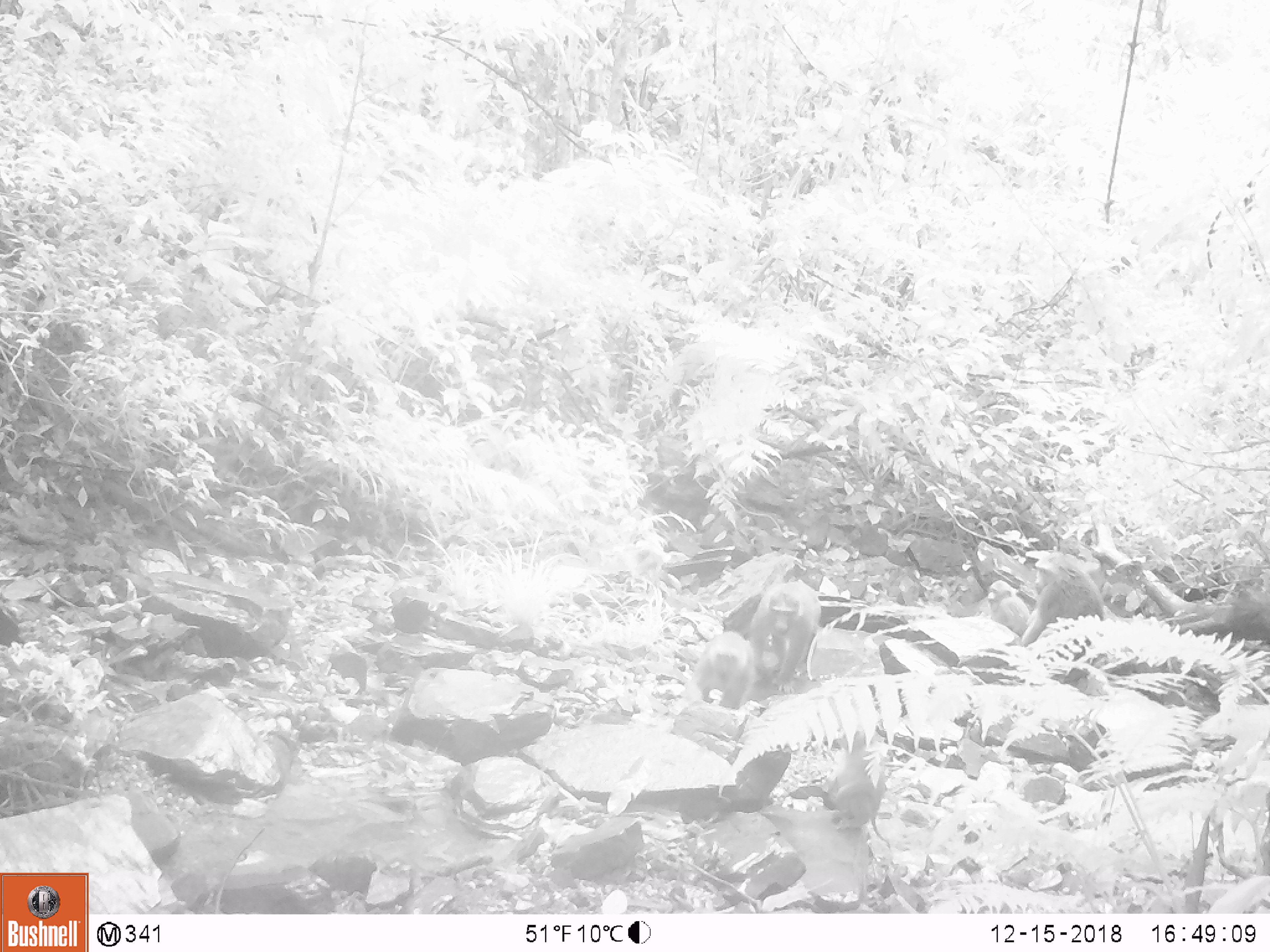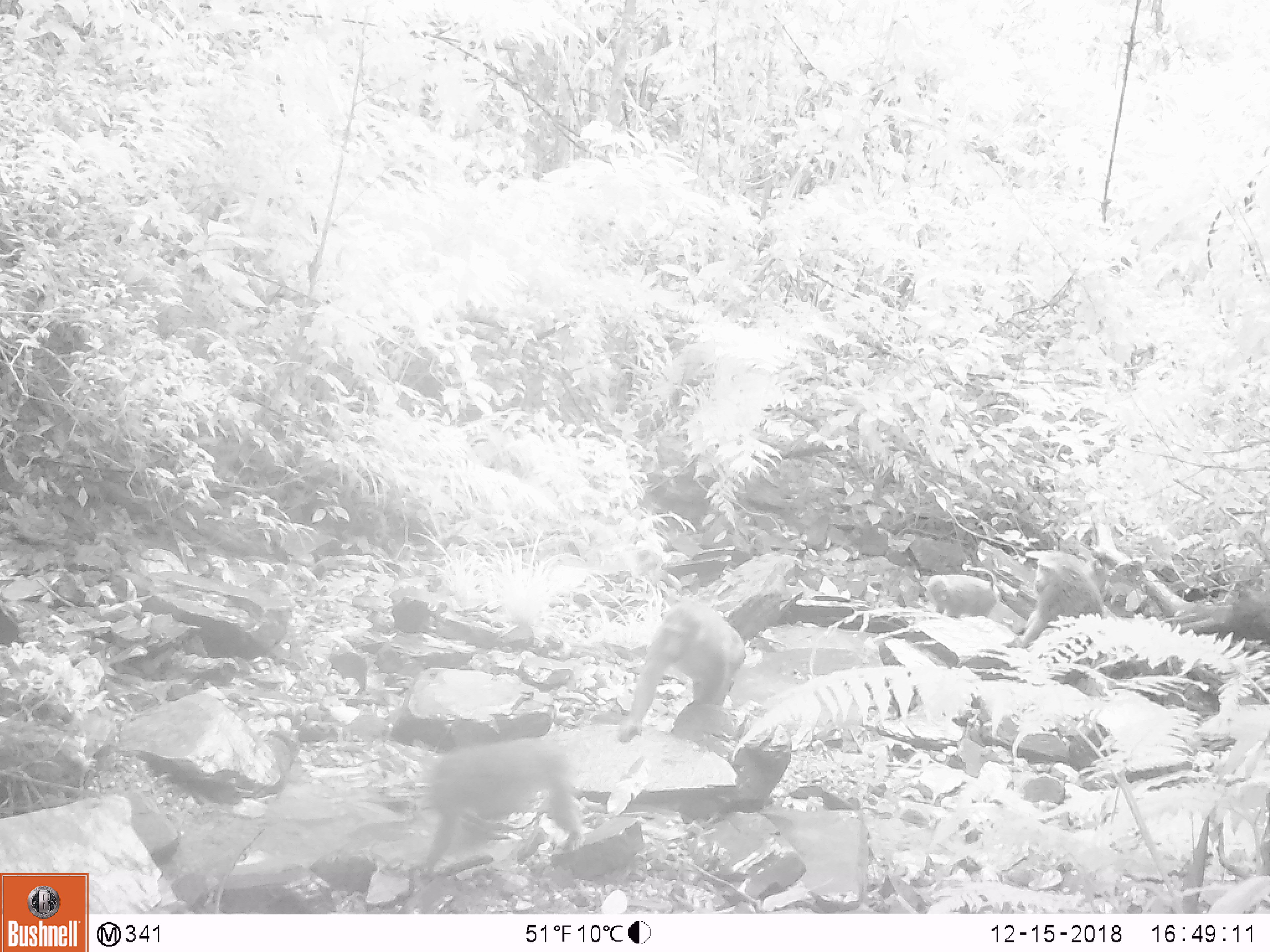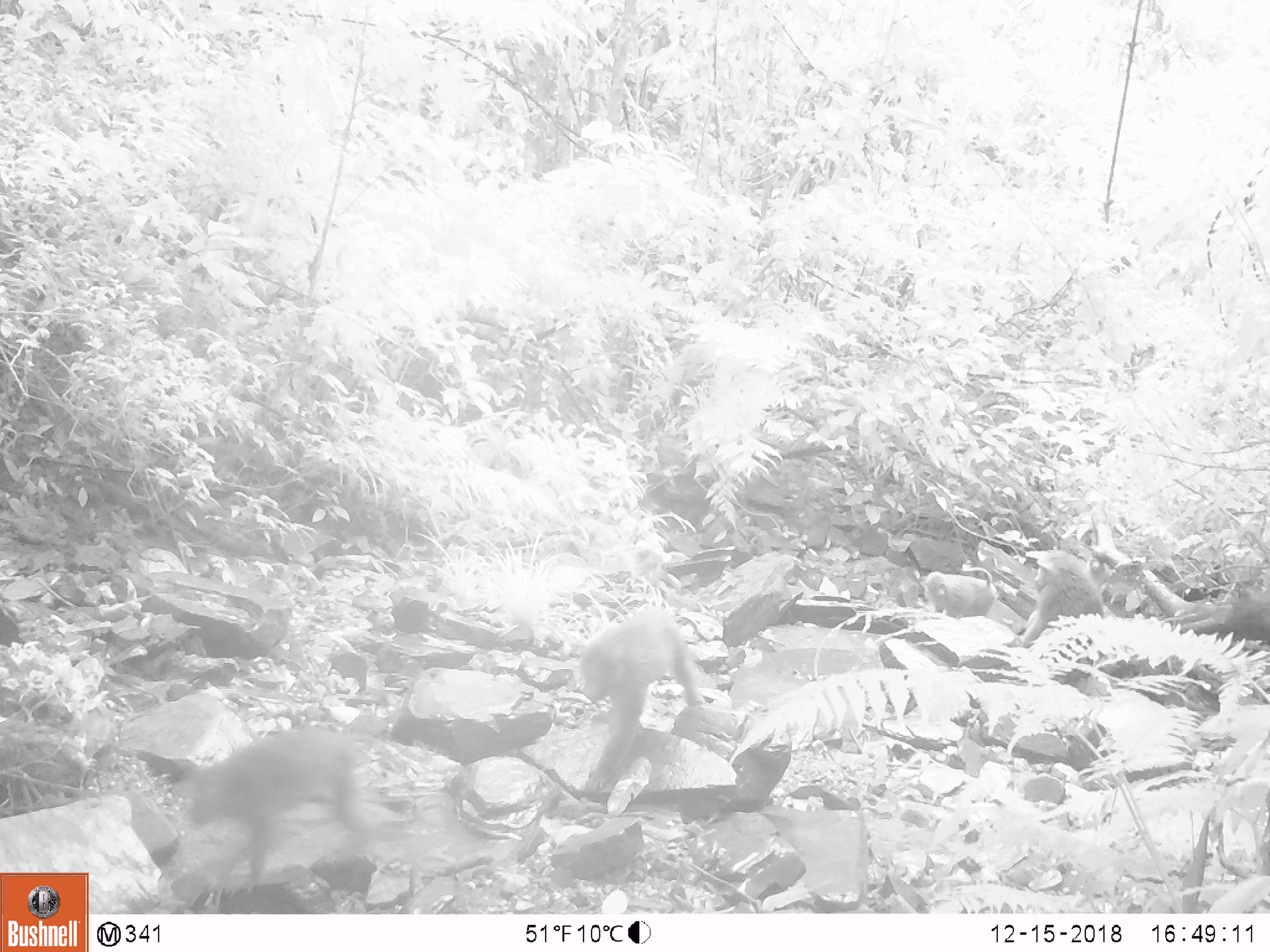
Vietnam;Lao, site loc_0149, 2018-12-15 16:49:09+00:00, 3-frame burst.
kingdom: Animalia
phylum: Chordata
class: Mammalia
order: Primates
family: Cercopithecidae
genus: Macaca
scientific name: Macaca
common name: macaques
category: assam or rhesus macaque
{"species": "assam or rhesus macaque (macaques) (Macaca)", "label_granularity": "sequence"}